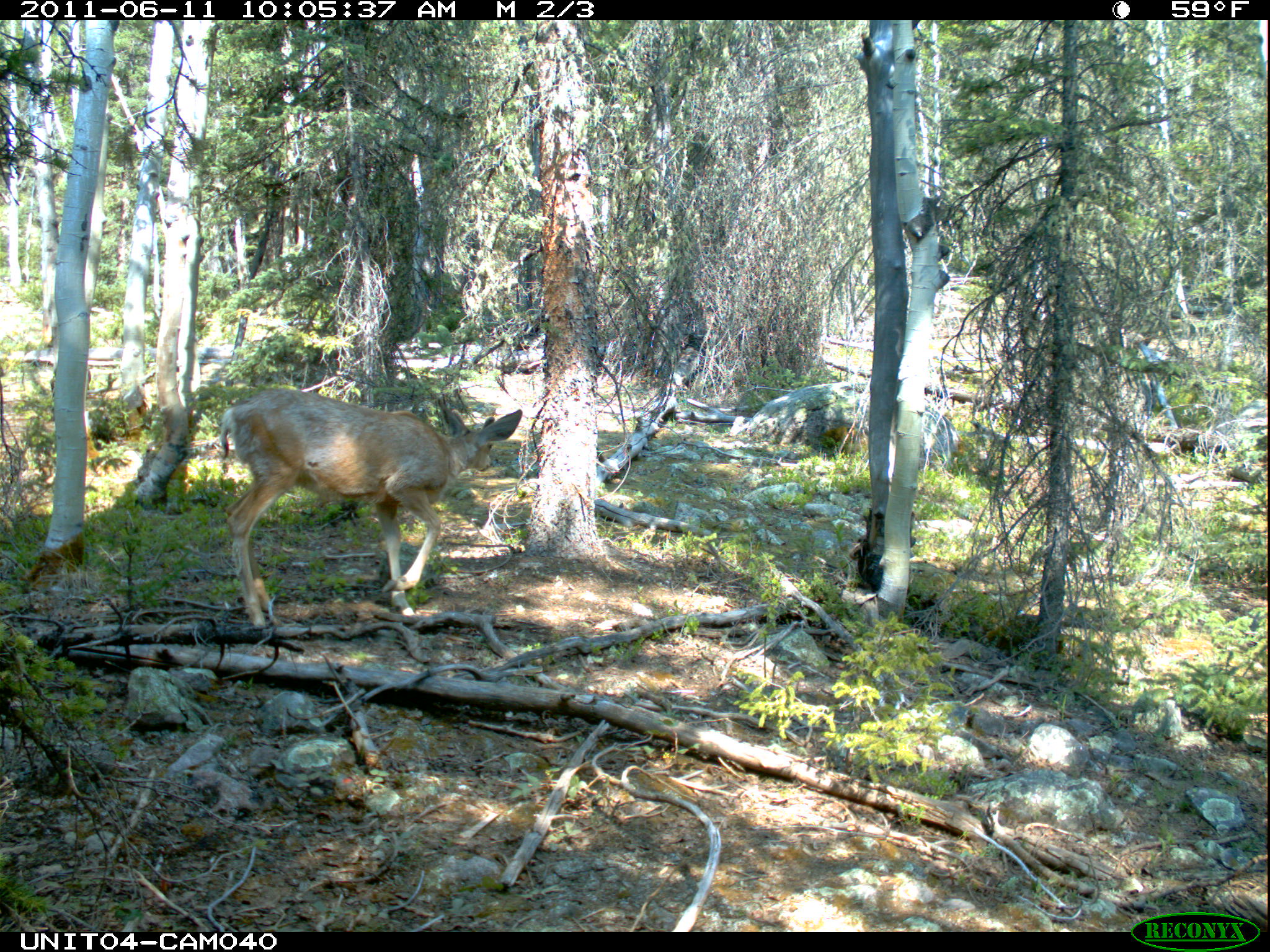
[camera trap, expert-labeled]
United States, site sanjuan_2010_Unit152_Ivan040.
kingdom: Animalia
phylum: Chordata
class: Mammalia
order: Artiodactyla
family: Cervidae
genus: Odocoileus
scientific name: Odocoileus hemionus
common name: mule deer